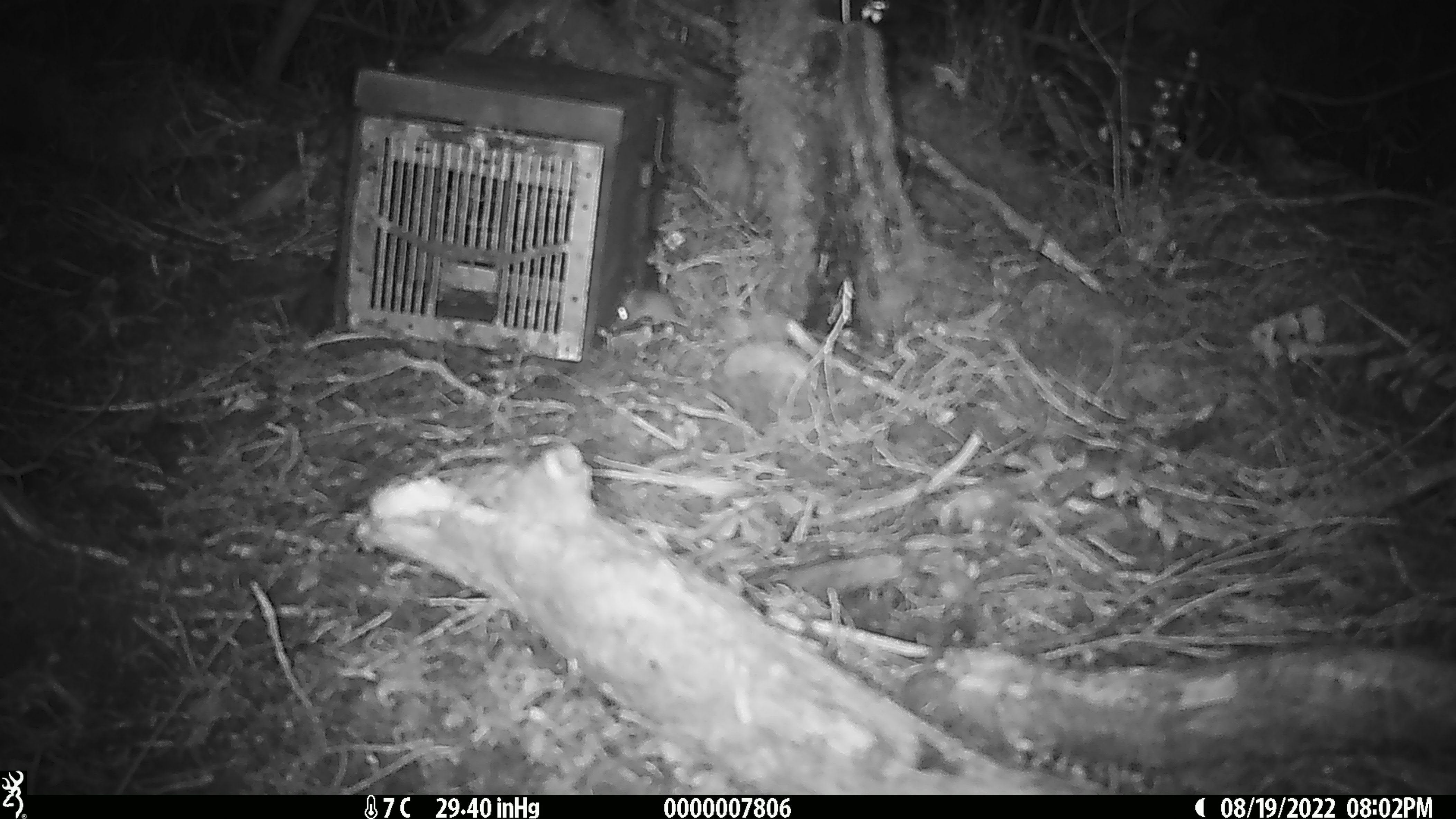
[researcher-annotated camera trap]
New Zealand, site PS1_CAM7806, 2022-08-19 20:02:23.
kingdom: Animalia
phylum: Chordata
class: Mammalia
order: Rodentia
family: Muridae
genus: Mus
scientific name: Mus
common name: mouse